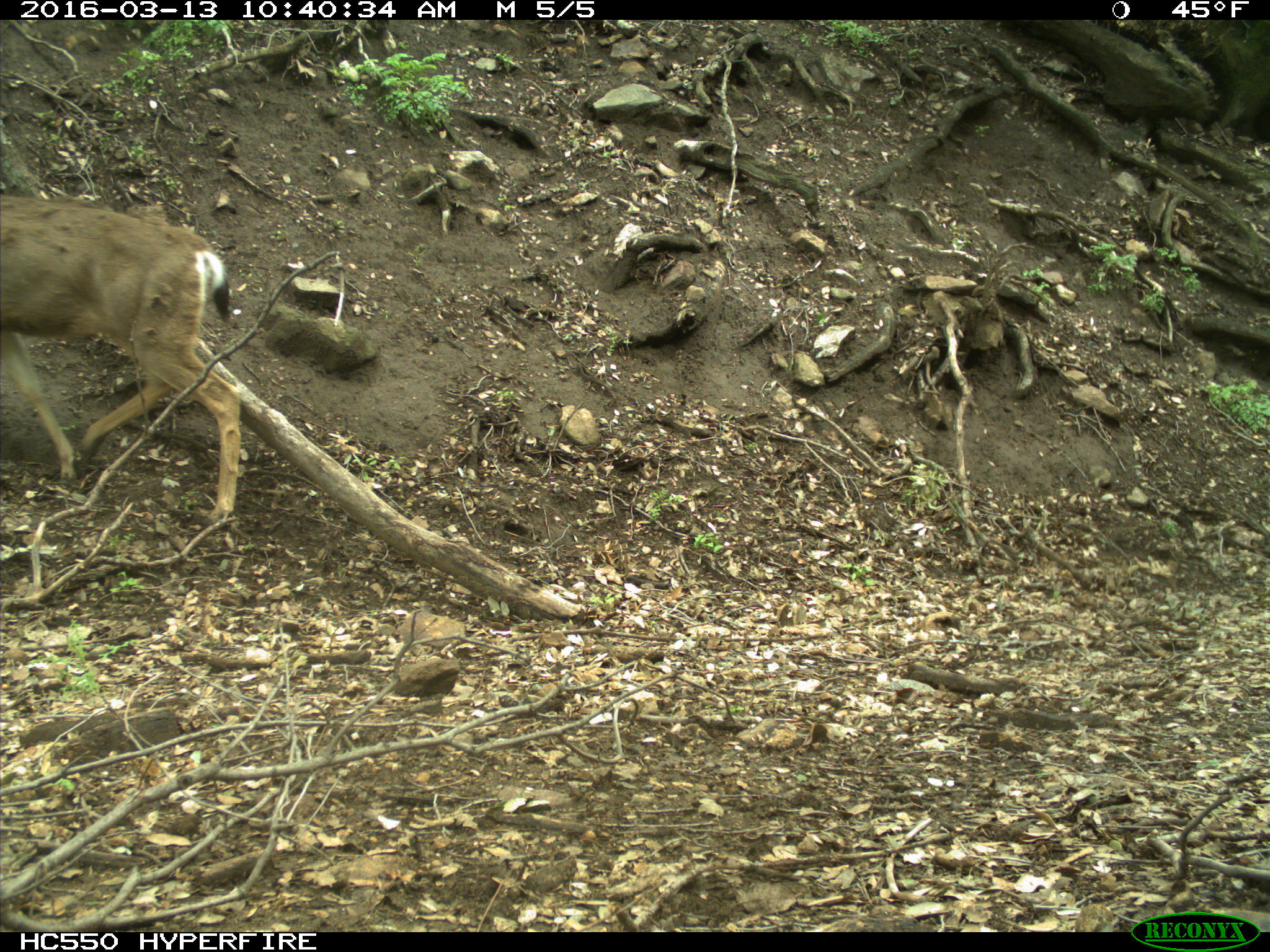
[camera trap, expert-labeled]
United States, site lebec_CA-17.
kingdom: Animalia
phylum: Chordata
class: Mammalia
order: Artiodactyla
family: Cervidae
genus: Odocoileus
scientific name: Odocoileus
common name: deer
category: unidentified deer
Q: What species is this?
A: Unidentified deer (deer) (Odocoileus).